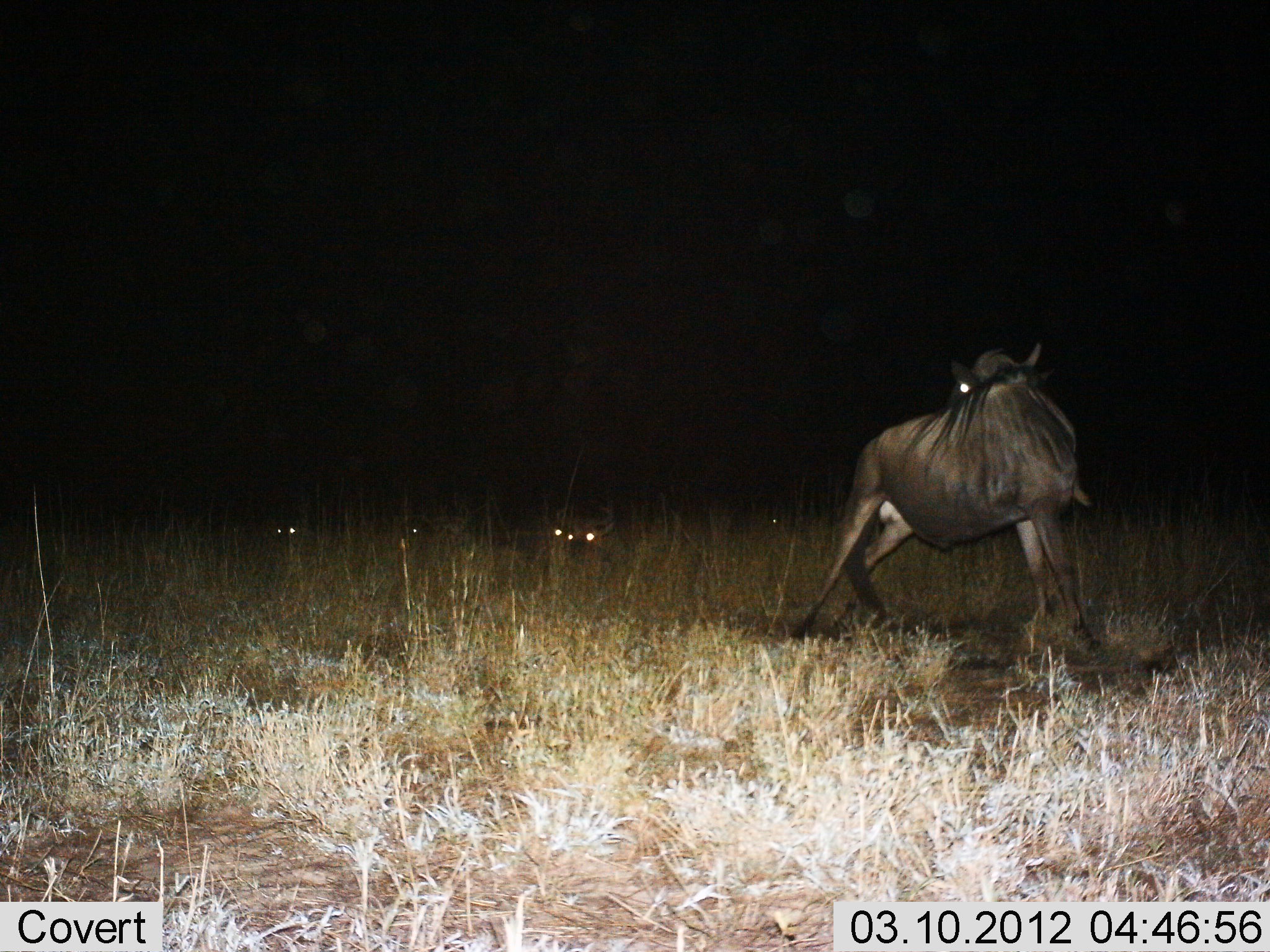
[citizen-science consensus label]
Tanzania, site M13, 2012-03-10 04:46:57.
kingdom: Animalia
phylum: Chordata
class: Mammalia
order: Artiodactyla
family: Bovidae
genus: Connochaetes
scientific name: Connochaetes taurinus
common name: blue wildebeest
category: wildebeest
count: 4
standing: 90%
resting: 62%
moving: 3%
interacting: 0%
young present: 0%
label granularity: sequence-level